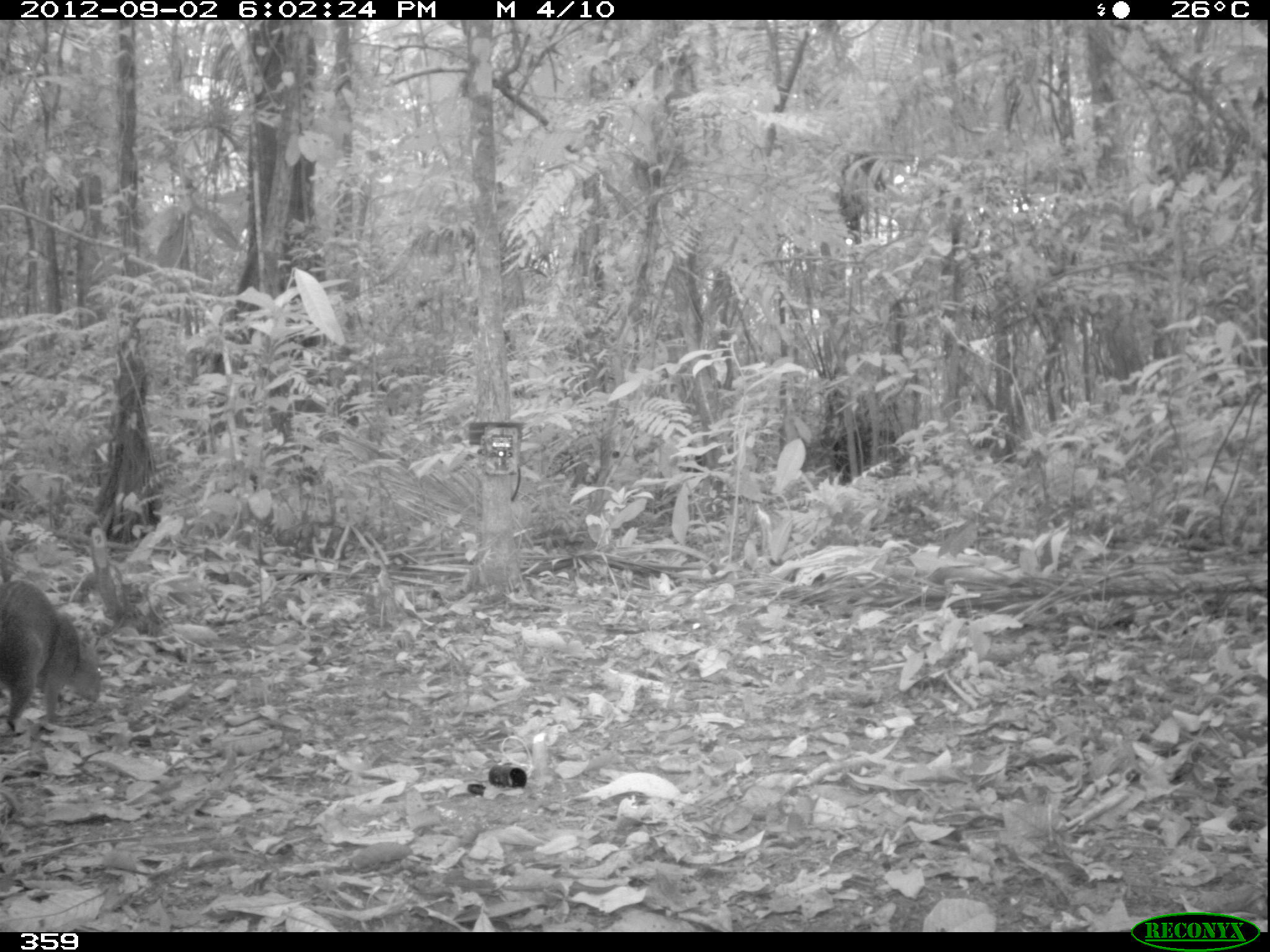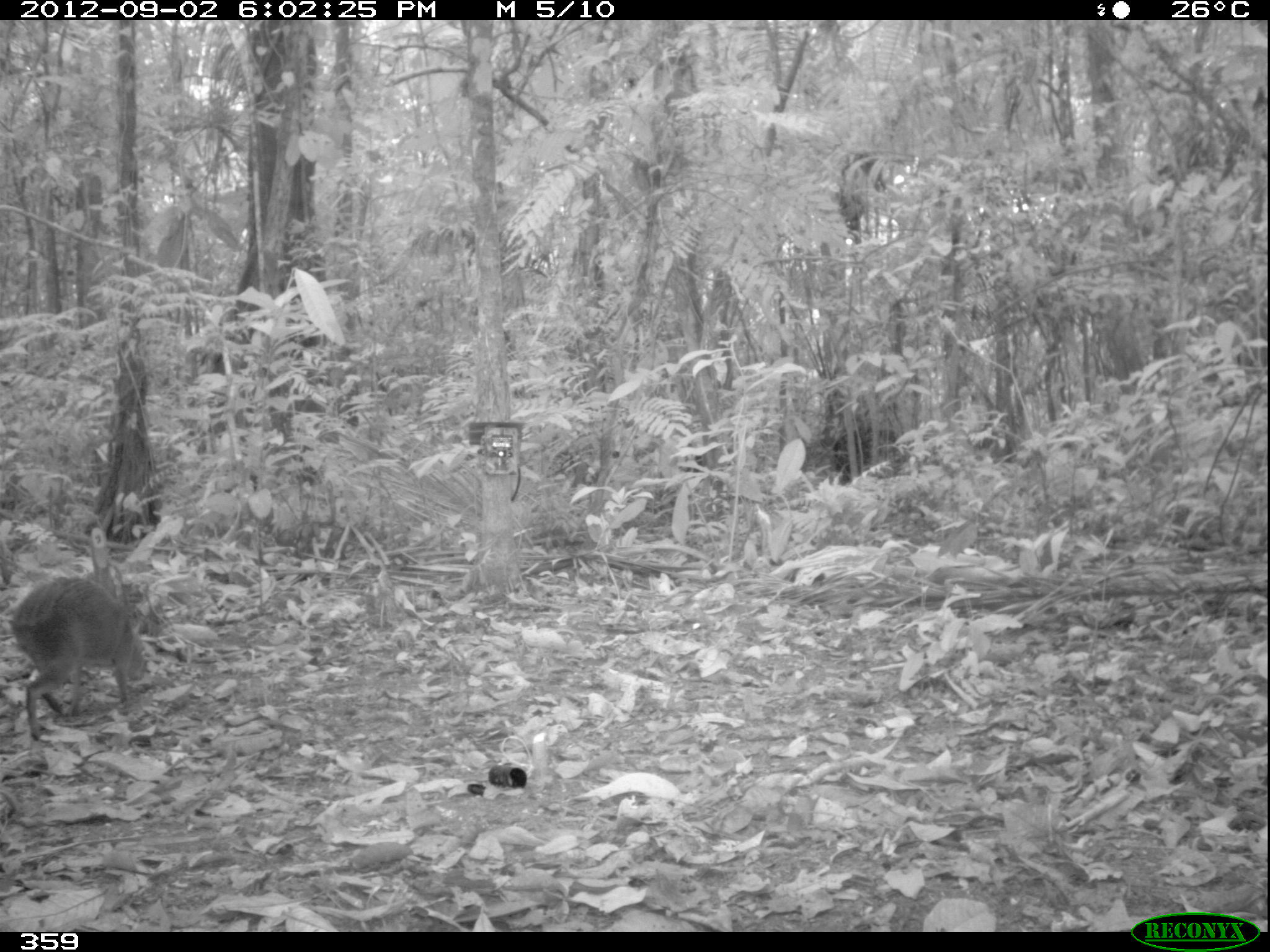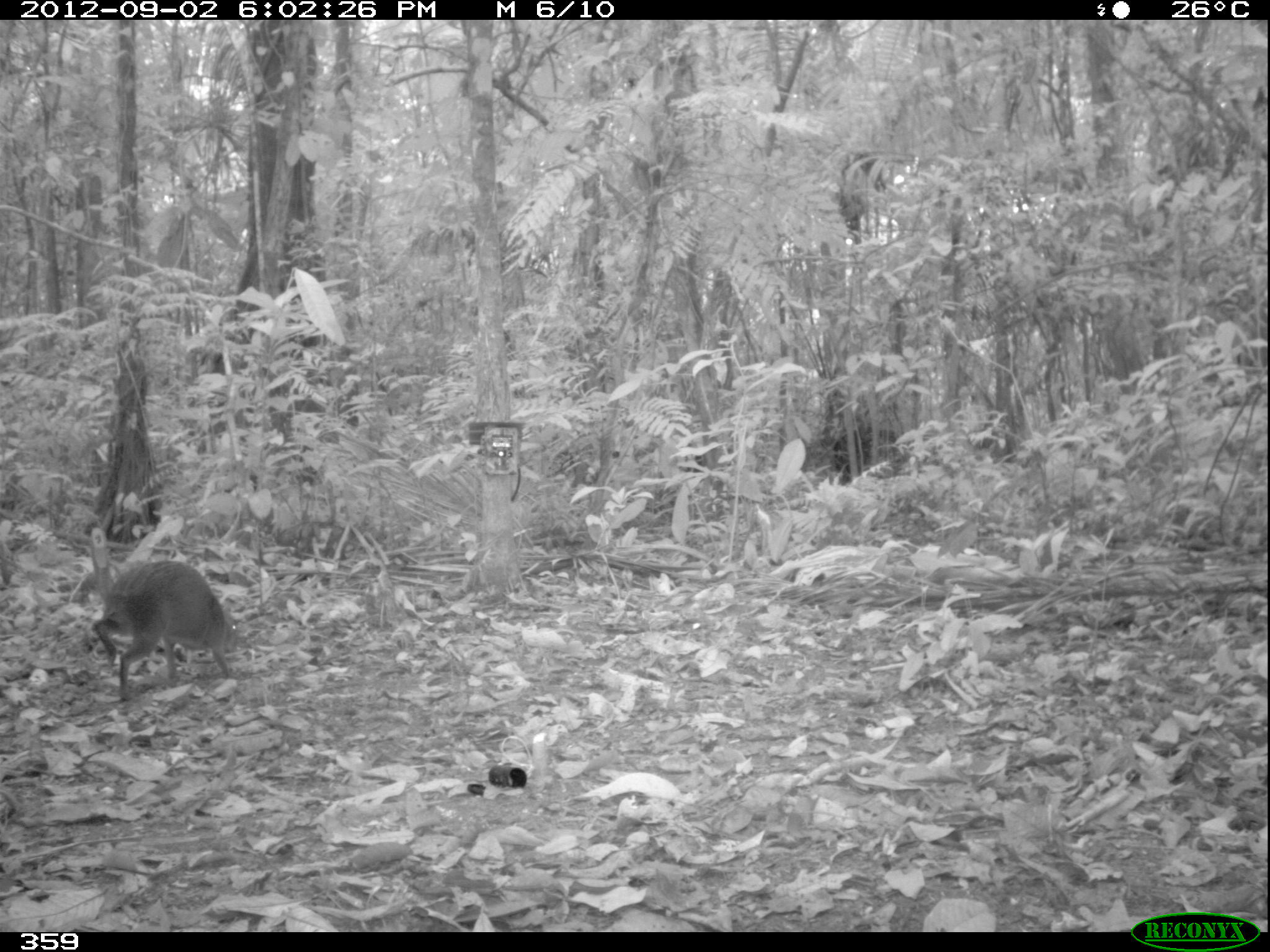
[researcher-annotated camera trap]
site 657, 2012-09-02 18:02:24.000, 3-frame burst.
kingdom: Animalia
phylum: Chordata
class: Mammalia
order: Rodentia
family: Dasyproctidae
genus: Dasyprocta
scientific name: Dasyprocta punctata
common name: central american agouti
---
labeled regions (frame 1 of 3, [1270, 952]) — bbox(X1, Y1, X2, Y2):
dasyprocta punctata: bbox(0, 579, 104, 734)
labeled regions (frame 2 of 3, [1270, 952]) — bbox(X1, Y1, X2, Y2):
dasyprocta punctata: bbox(11, 575, 143, 736)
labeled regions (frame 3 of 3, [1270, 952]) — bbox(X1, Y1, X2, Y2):
dasyprocta punctata: bbox(90, 558, 242, 696)